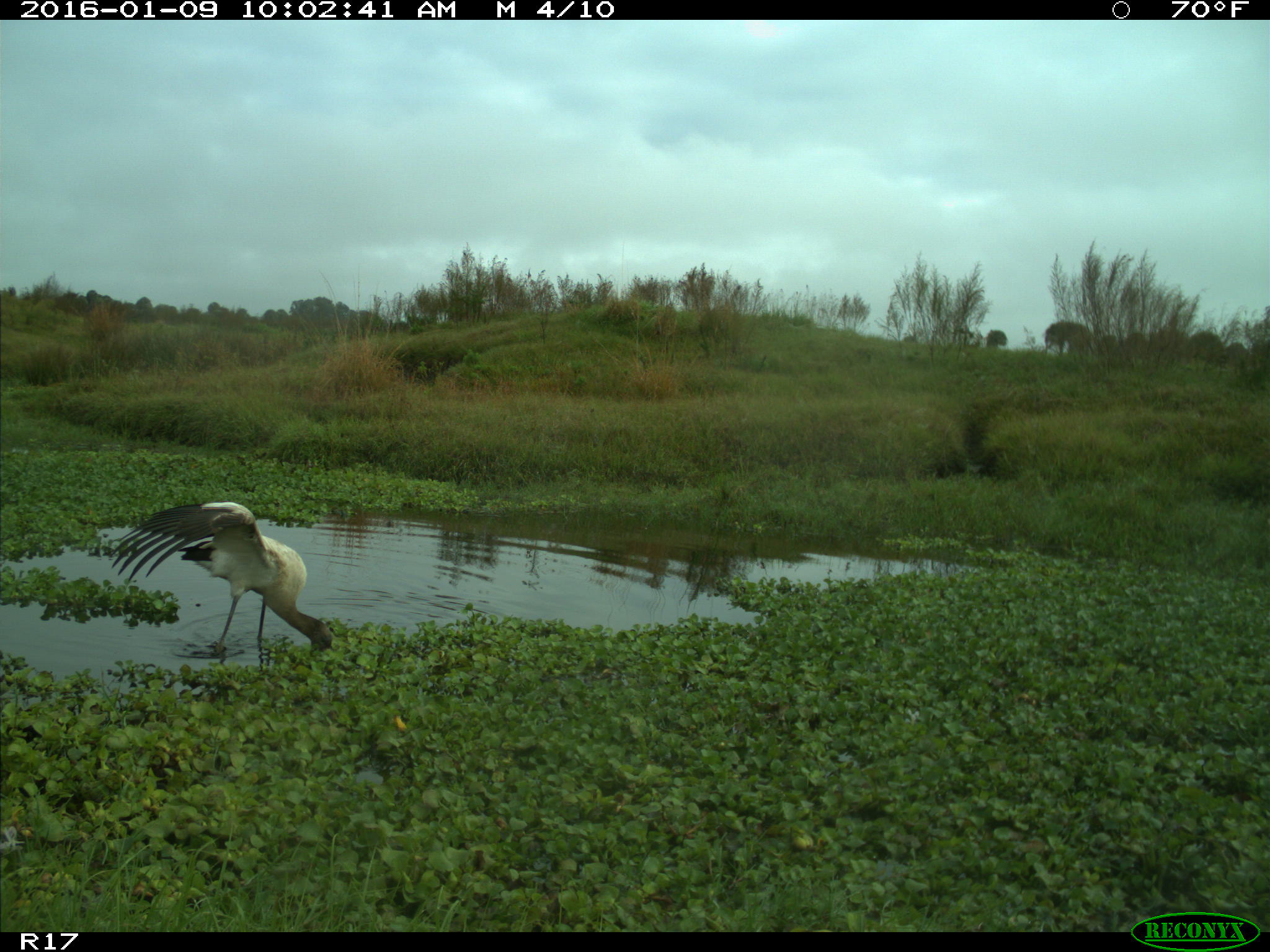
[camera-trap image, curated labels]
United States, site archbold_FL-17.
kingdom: Animalia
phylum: Chordata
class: Aves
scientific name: Aves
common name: birds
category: unidentified bird